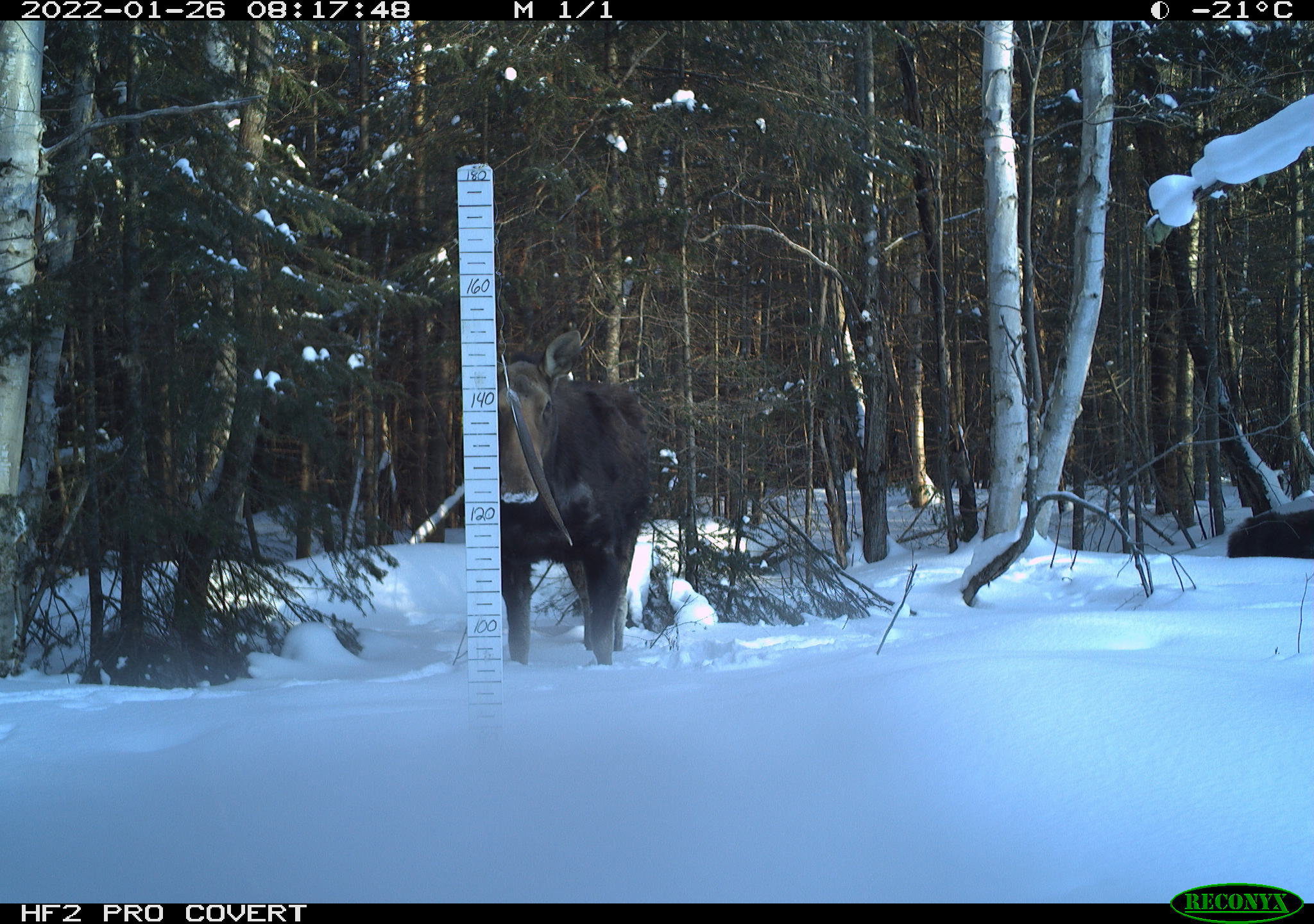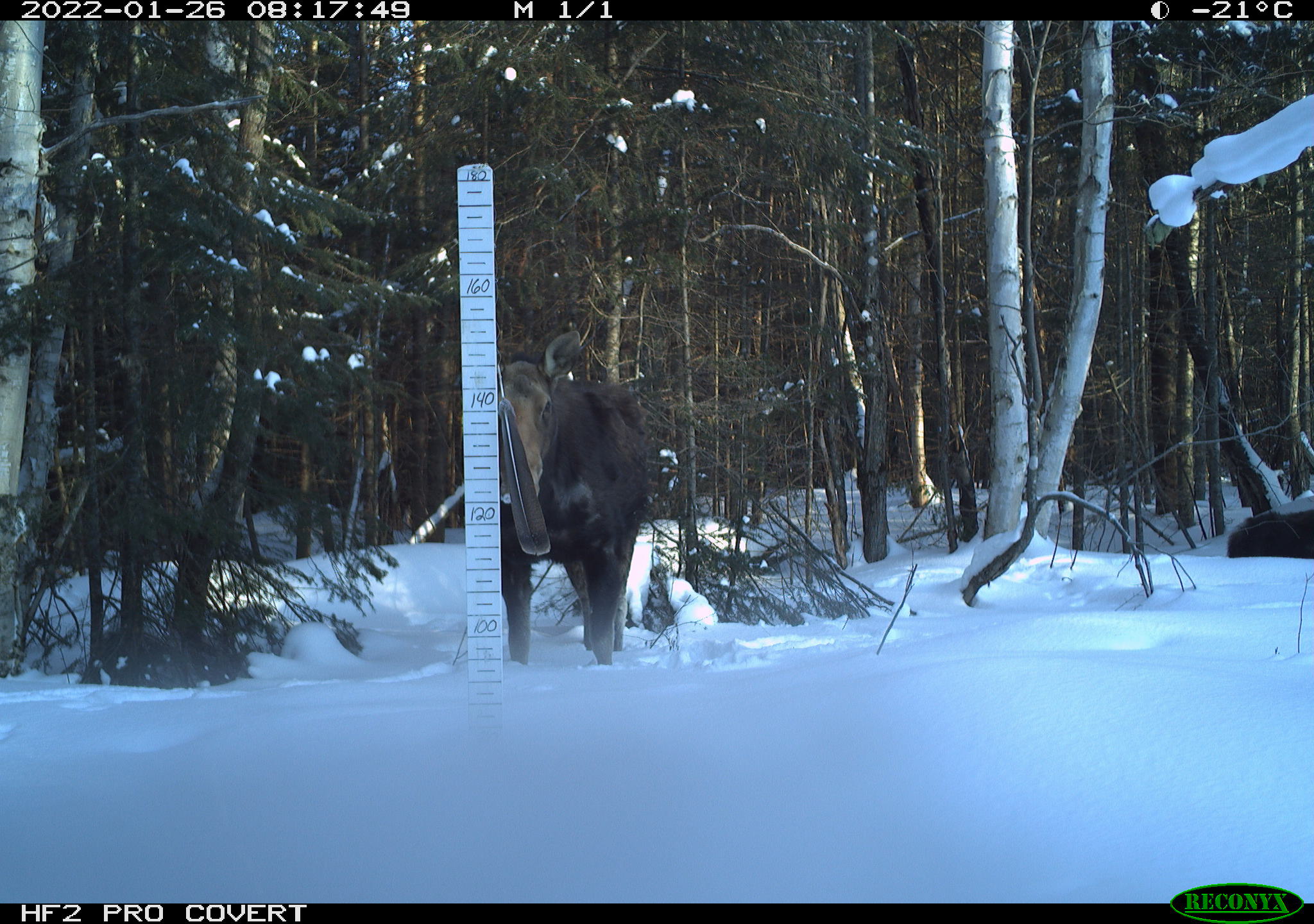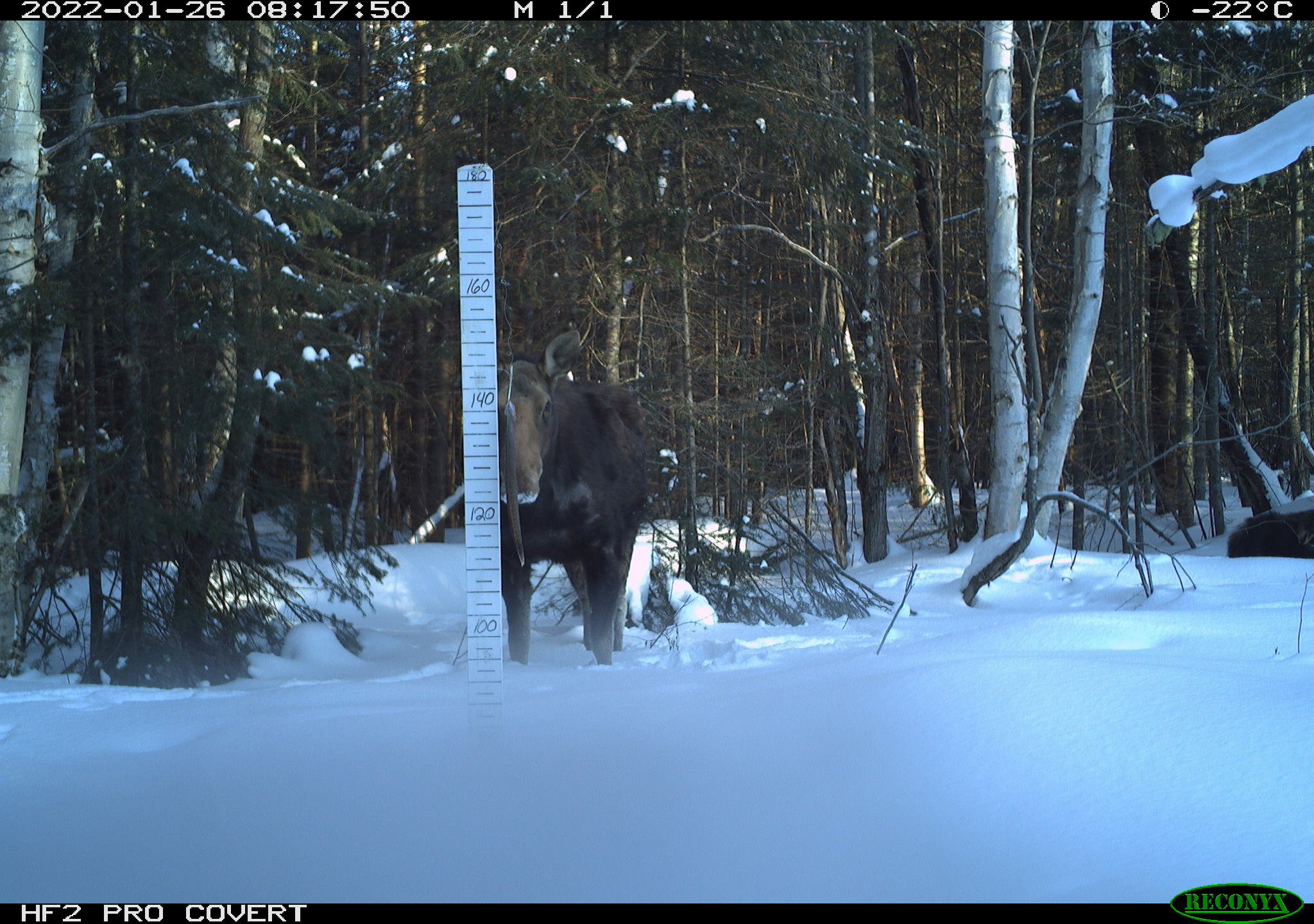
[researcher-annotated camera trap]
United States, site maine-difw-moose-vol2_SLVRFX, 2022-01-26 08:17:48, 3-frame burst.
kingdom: Animalia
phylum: Chordata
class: Mammalia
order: Artiodactyla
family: Cervidae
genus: Alces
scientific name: Alces alces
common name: moose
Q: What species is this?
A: Moose (Alces alces).